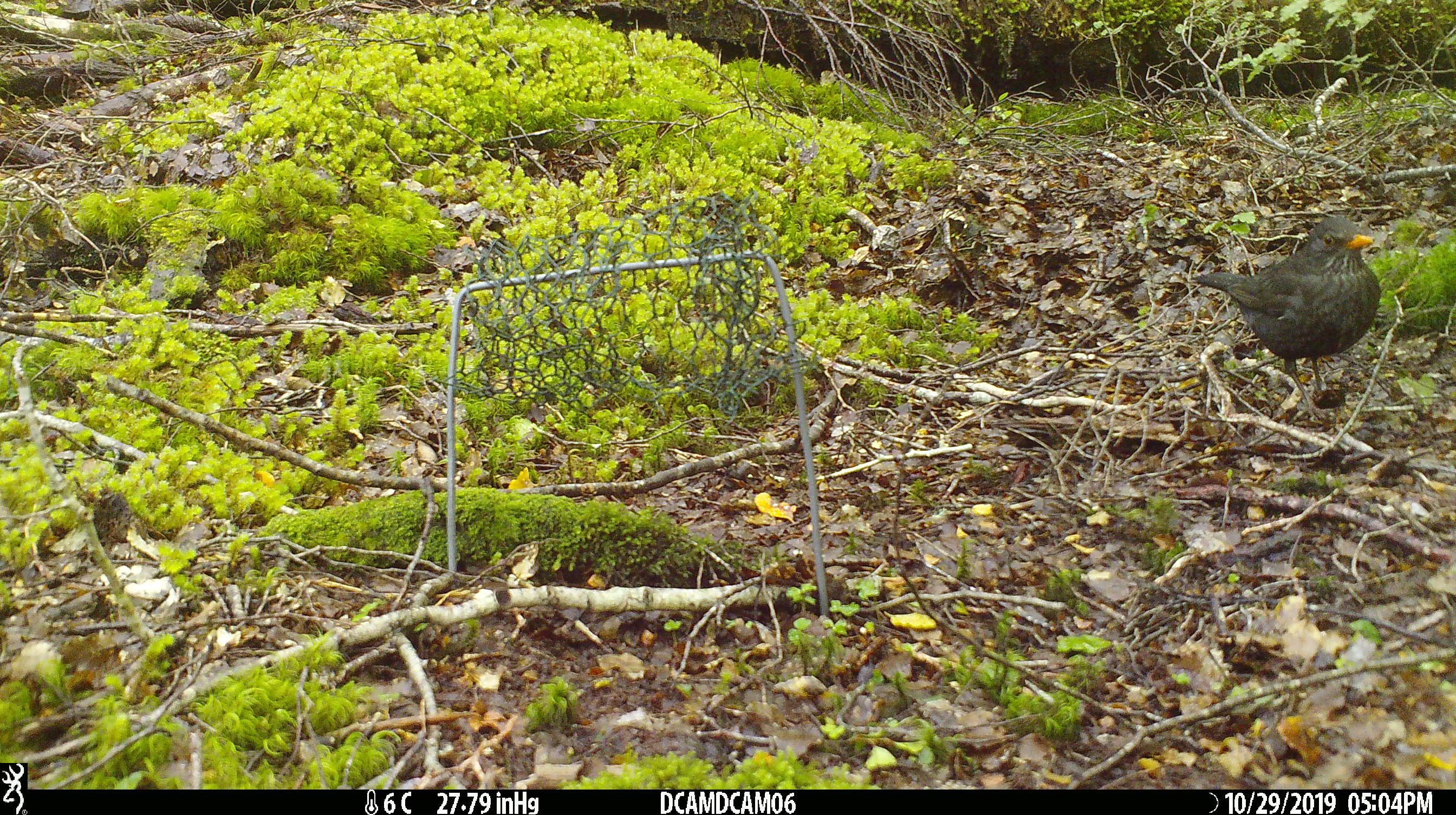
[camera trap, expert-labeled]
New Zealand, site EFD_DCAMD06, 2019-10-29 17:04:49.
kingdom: Animalia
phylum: Chordata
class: Aves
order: Passeriformes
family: Turdidae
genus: Turdus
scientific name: Turdus merula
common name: eurasian blackbird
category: blackbird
Blackbird (eurasian blackbird) (Turdus merula).